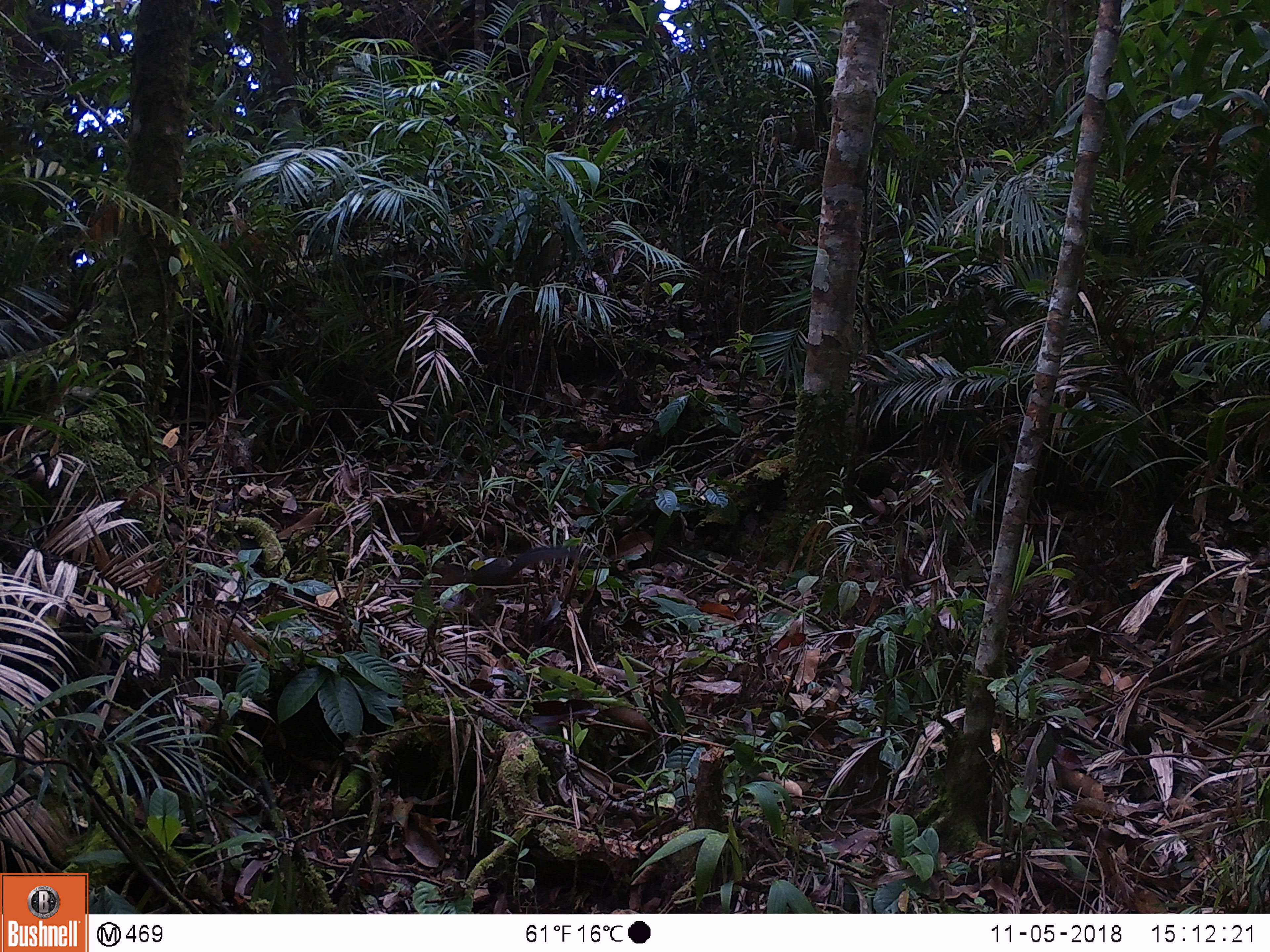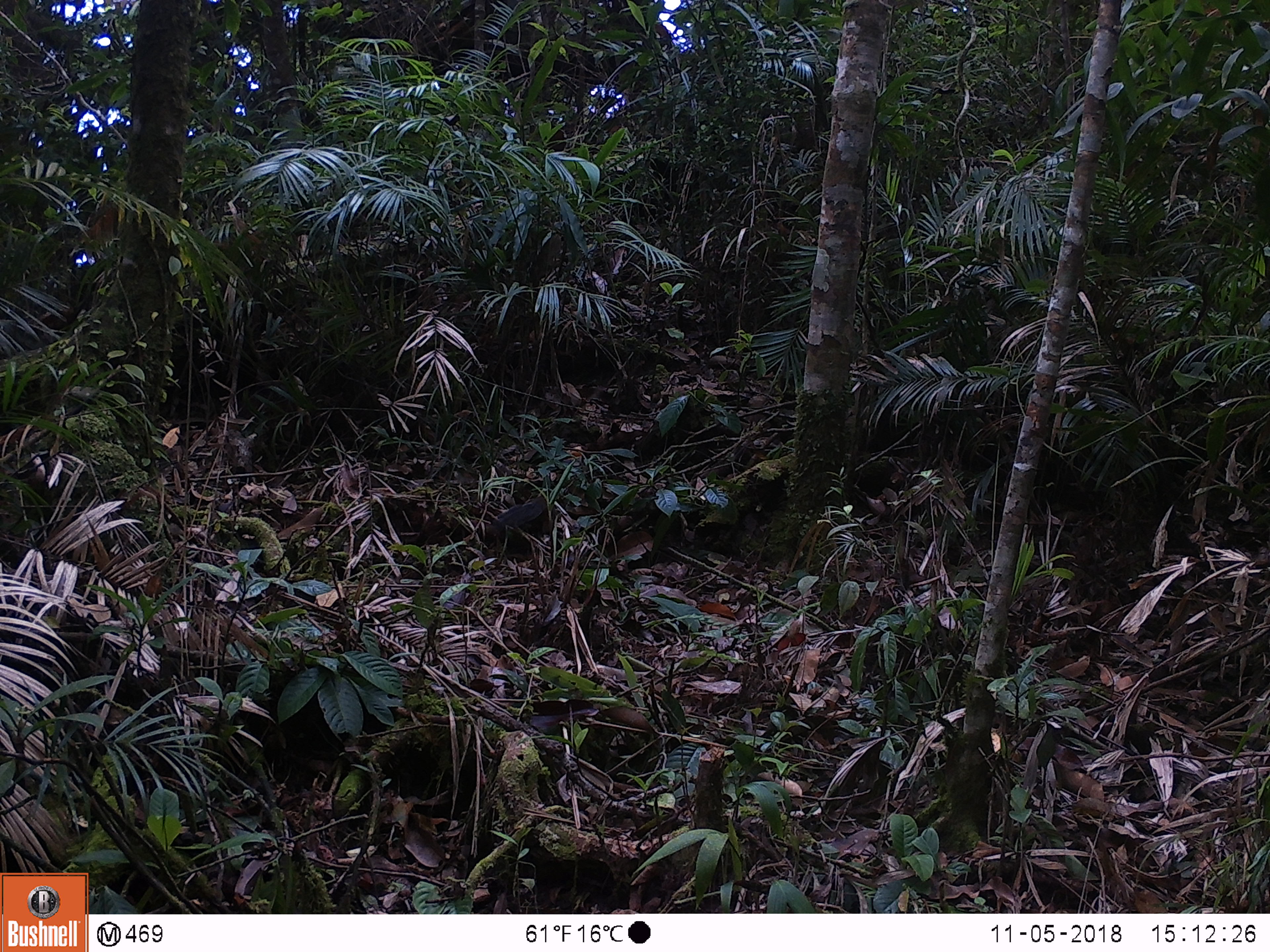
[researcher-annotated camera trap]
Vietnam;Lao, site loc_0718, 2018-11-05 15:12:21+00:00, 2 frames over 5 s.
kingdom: Animalia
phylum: Chordata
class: Mammalia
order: Rodentia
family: Sciuridae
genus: Dremomys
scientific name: Dremomys rufigenis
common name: red-cheeked squirrel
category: red cheeked squirrel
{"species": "red cheeked squirrel (red-cheeked squirrel) (Dremomys rufigenis)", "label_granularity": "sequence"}